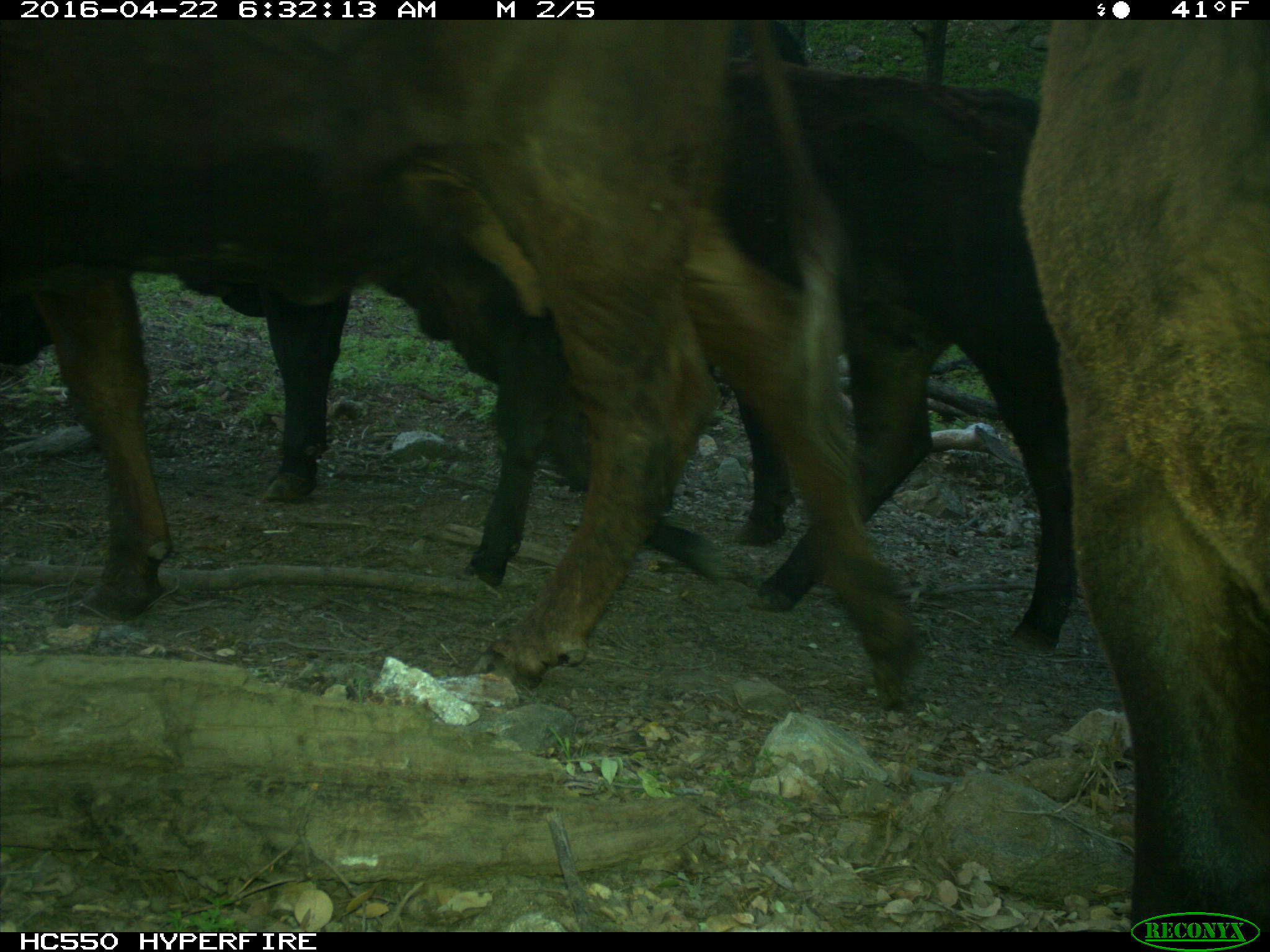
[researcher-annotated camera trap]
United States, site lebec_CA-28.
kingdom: Animalia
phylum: Chordata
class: Mammalia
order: Artiodactyla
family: Bovidae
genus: Bos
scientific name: Bos taurus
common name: domestic cow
Bos taurus (domestic cow).